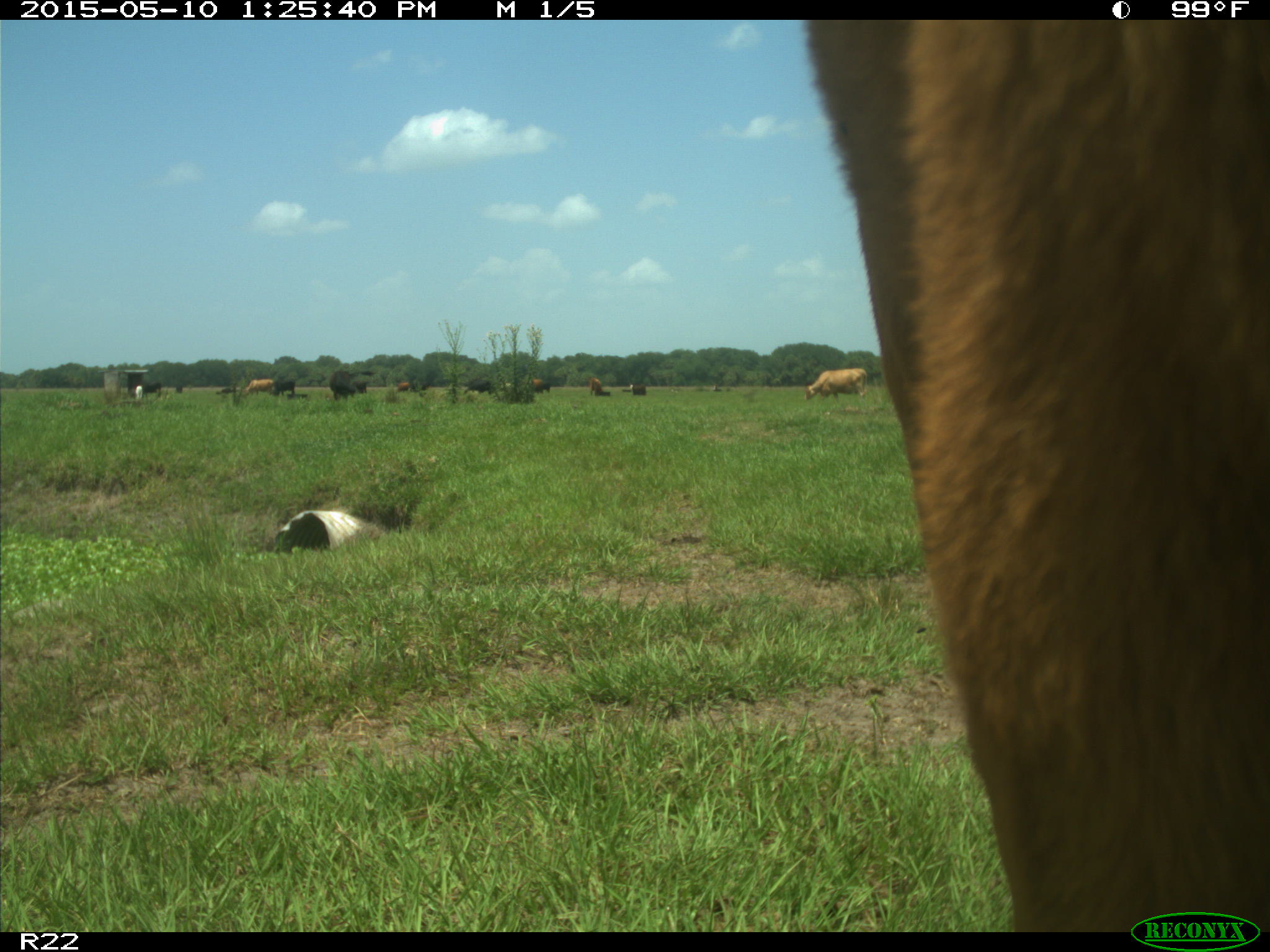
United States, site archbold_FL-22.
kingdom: Animalia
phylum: Chordata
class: Mammalia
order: Artiodactyla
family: Bovidae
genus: Bos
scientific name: Bos taurus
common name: domestic cow